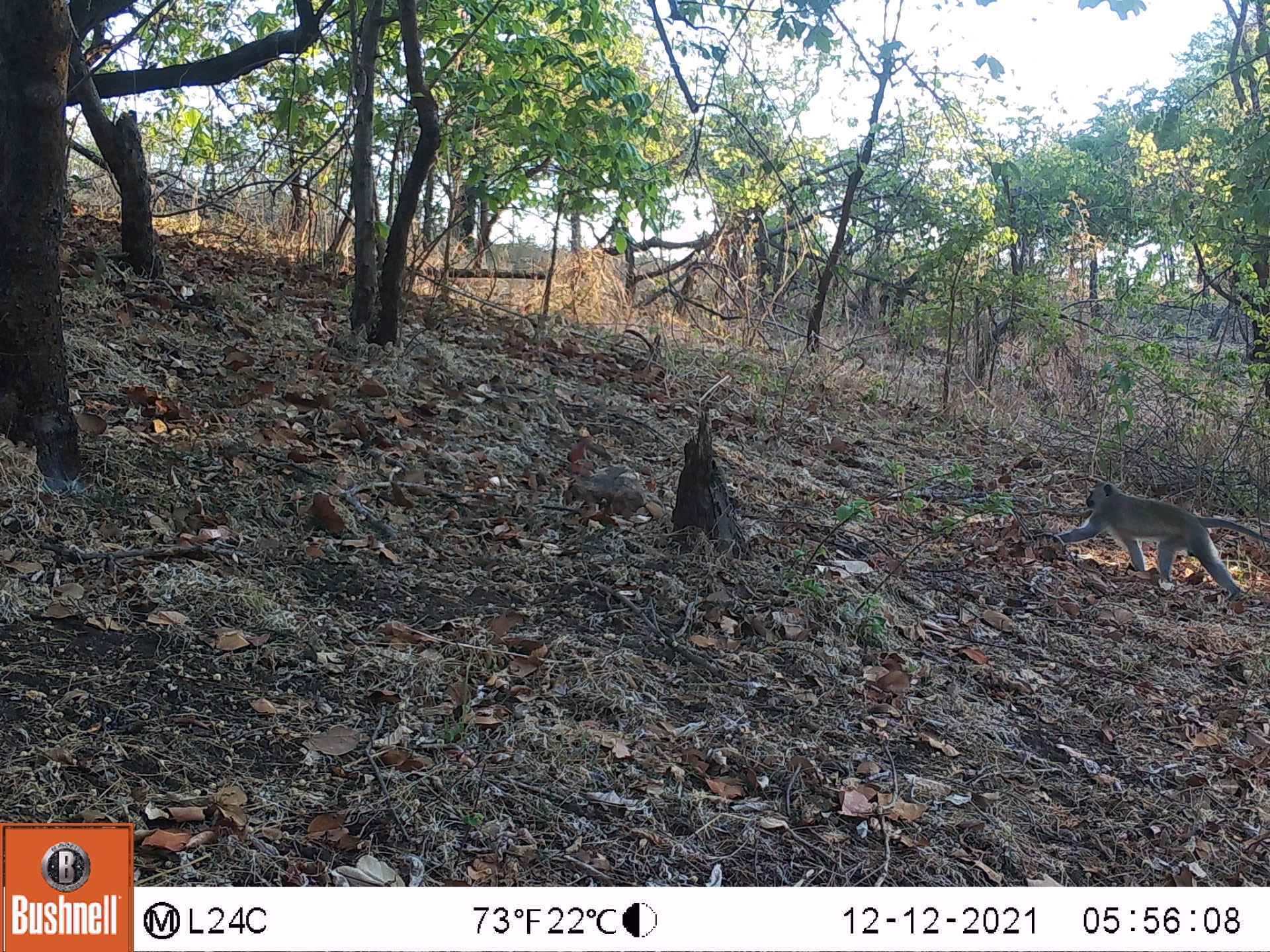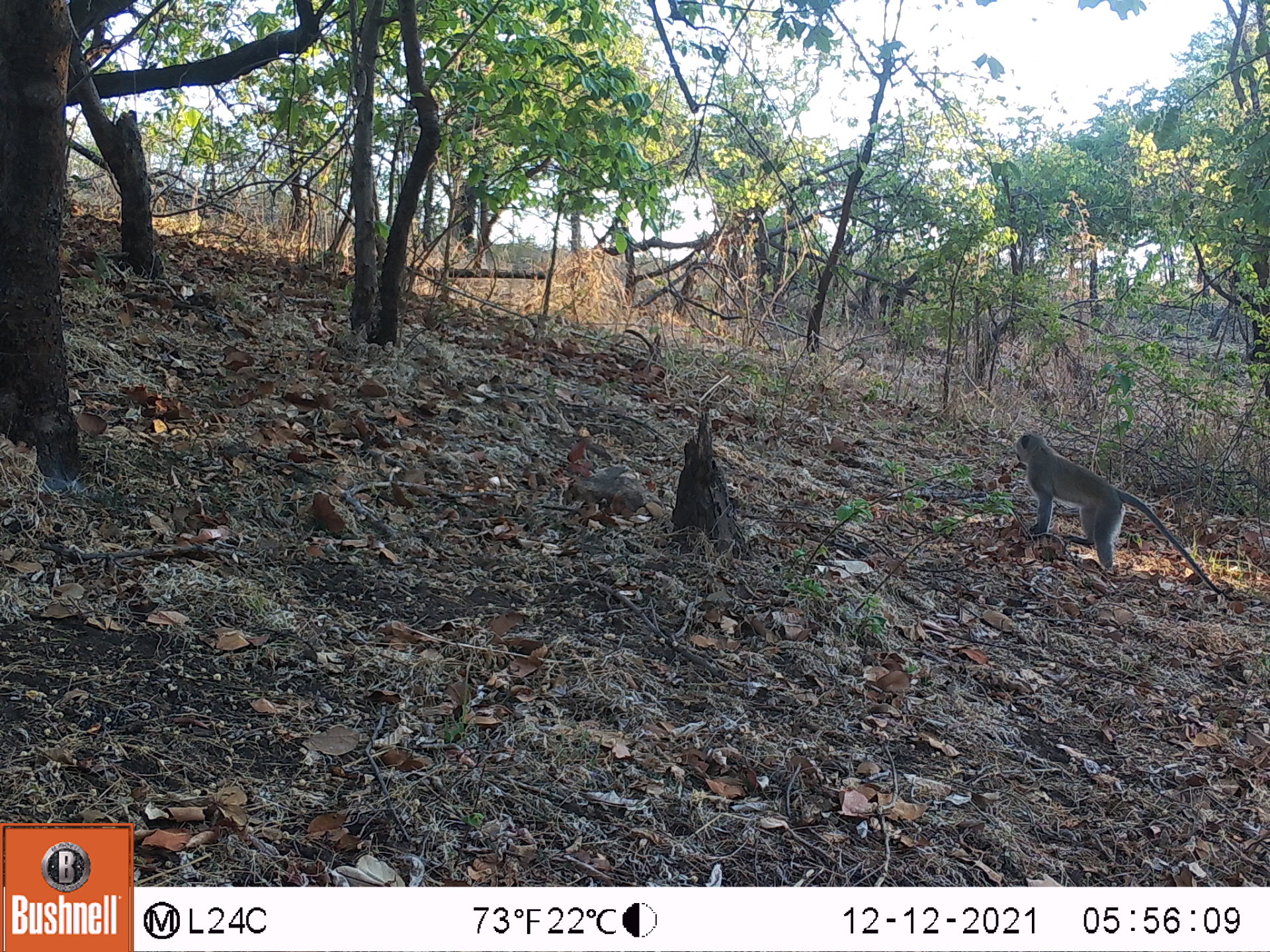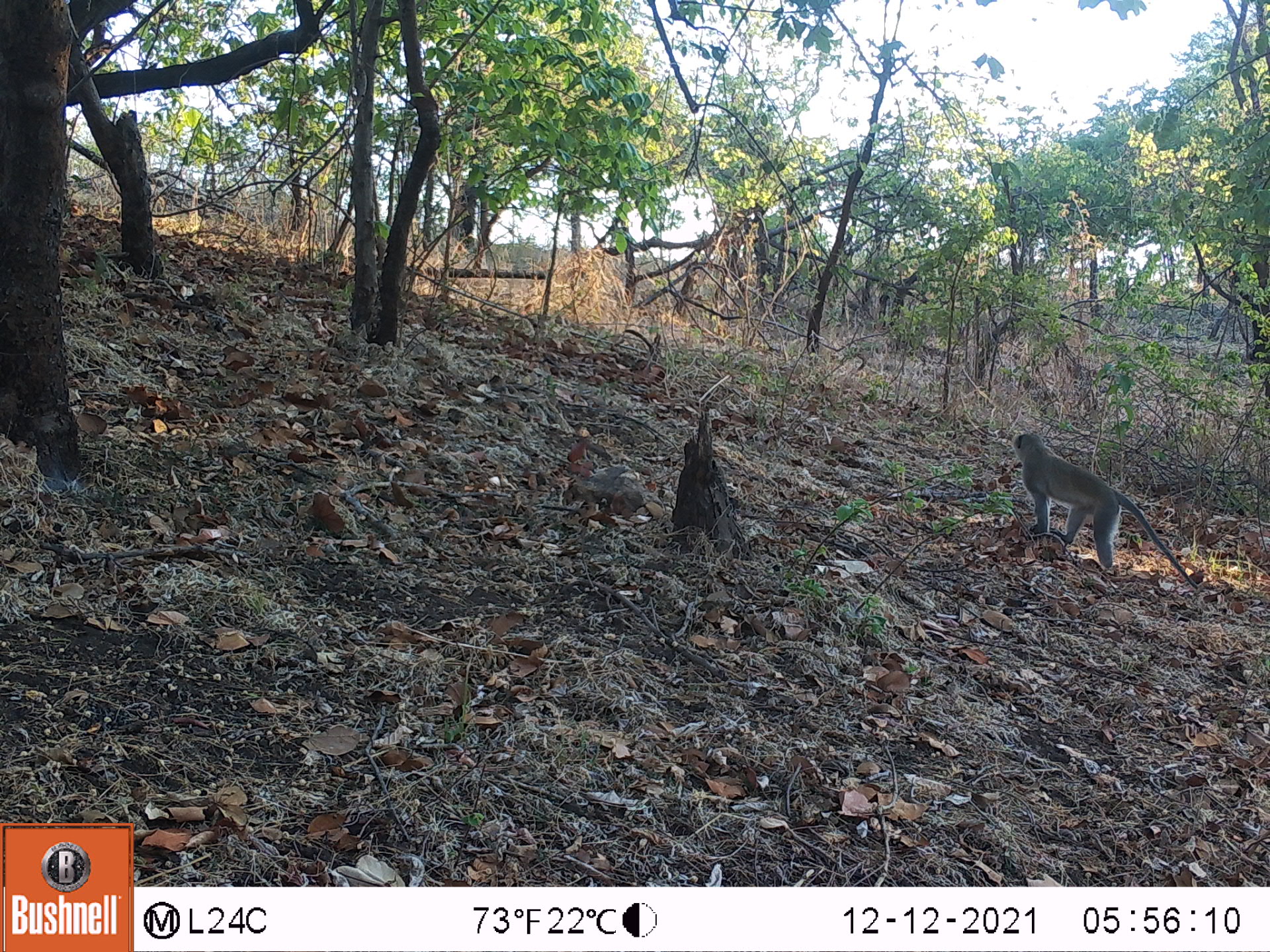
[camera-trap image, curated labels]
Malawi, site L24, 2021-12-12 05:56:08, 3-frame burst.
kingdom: Animalia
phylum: Chordata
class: Mammalia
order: Primates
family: Cercopithecidae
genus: Chlorocebus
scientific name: Chlorocebus pygerythrus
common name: vervet monkey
Vervet monkey (Chlorocebus pygerythrus), count 1.